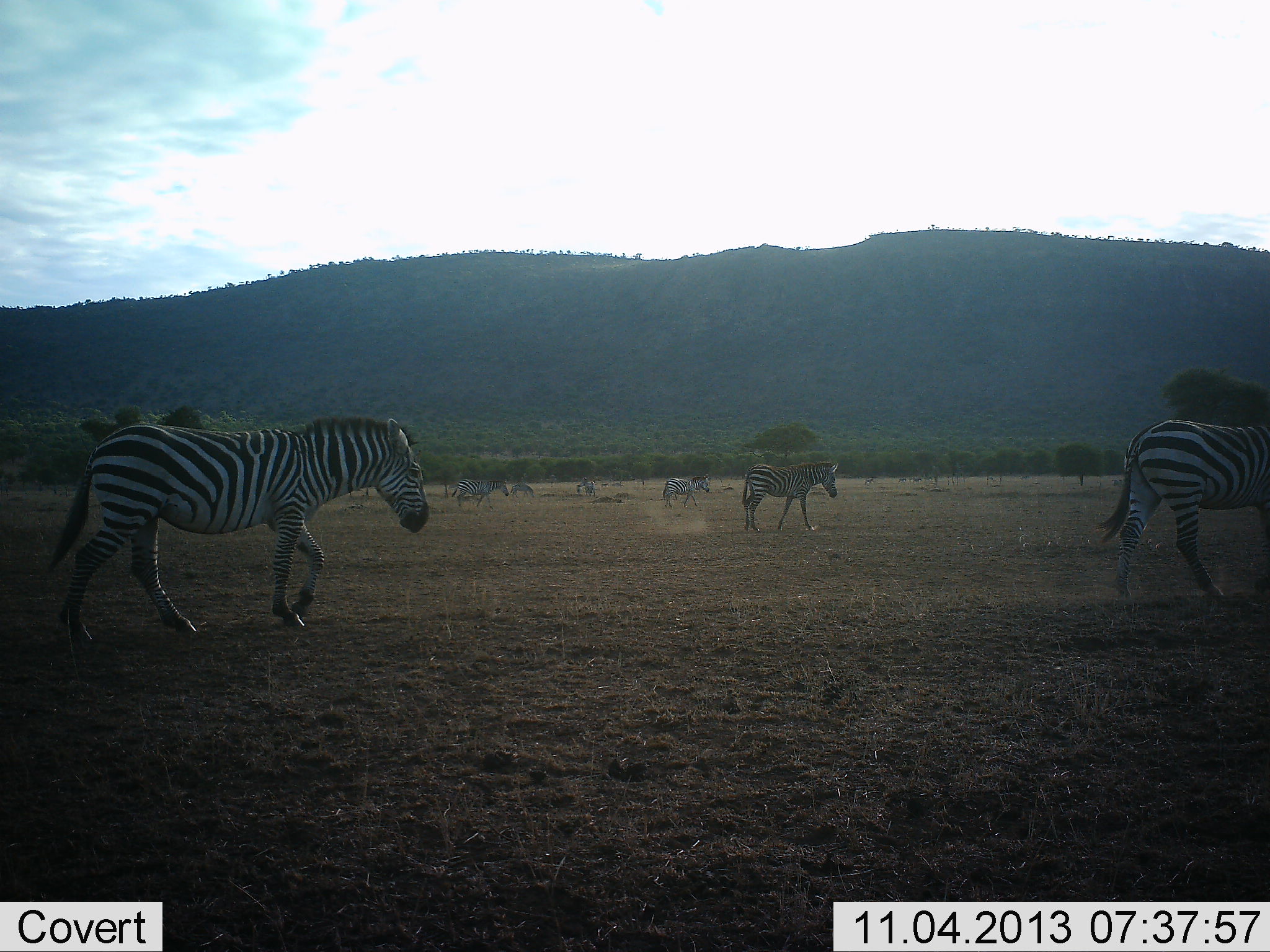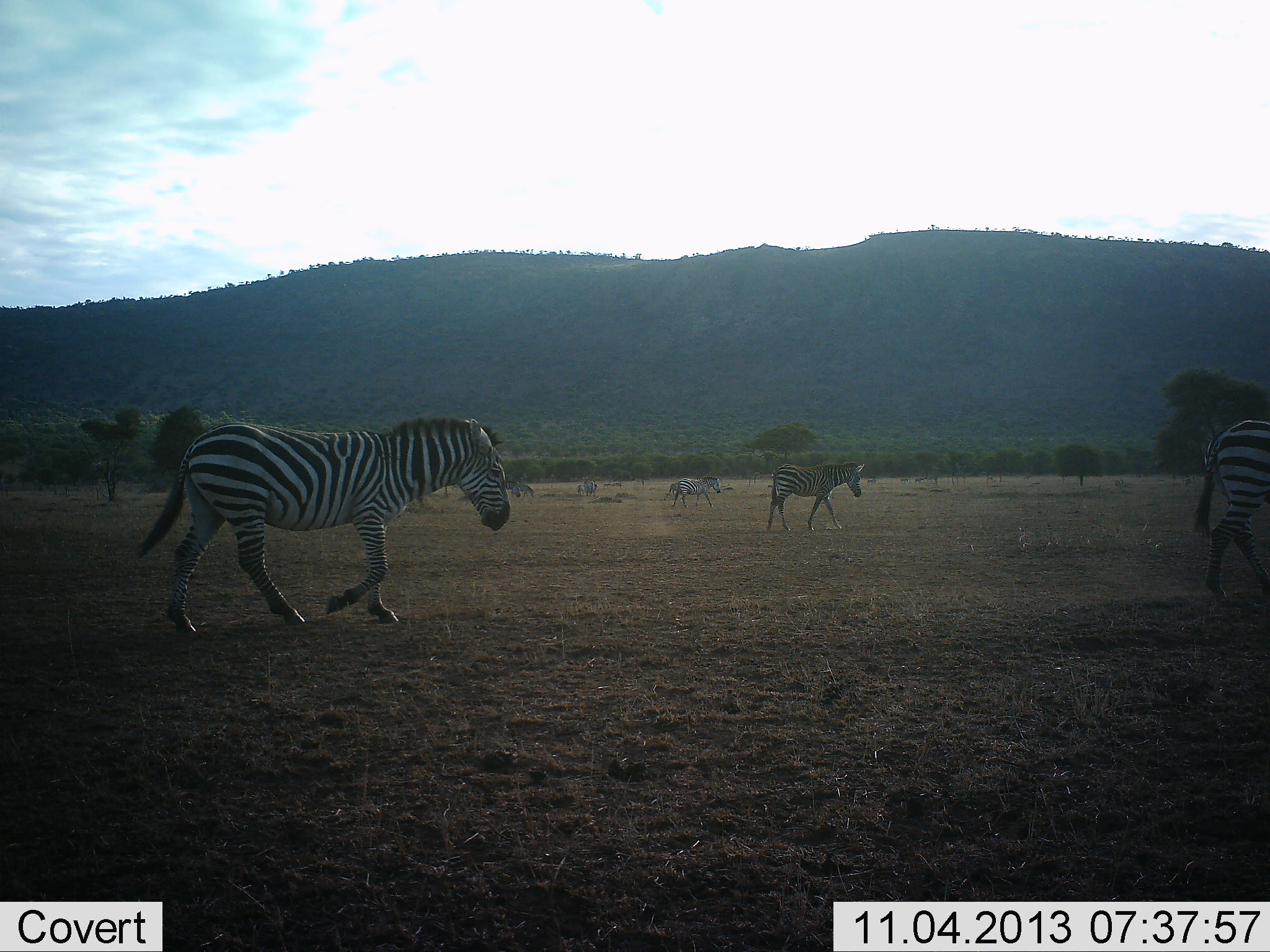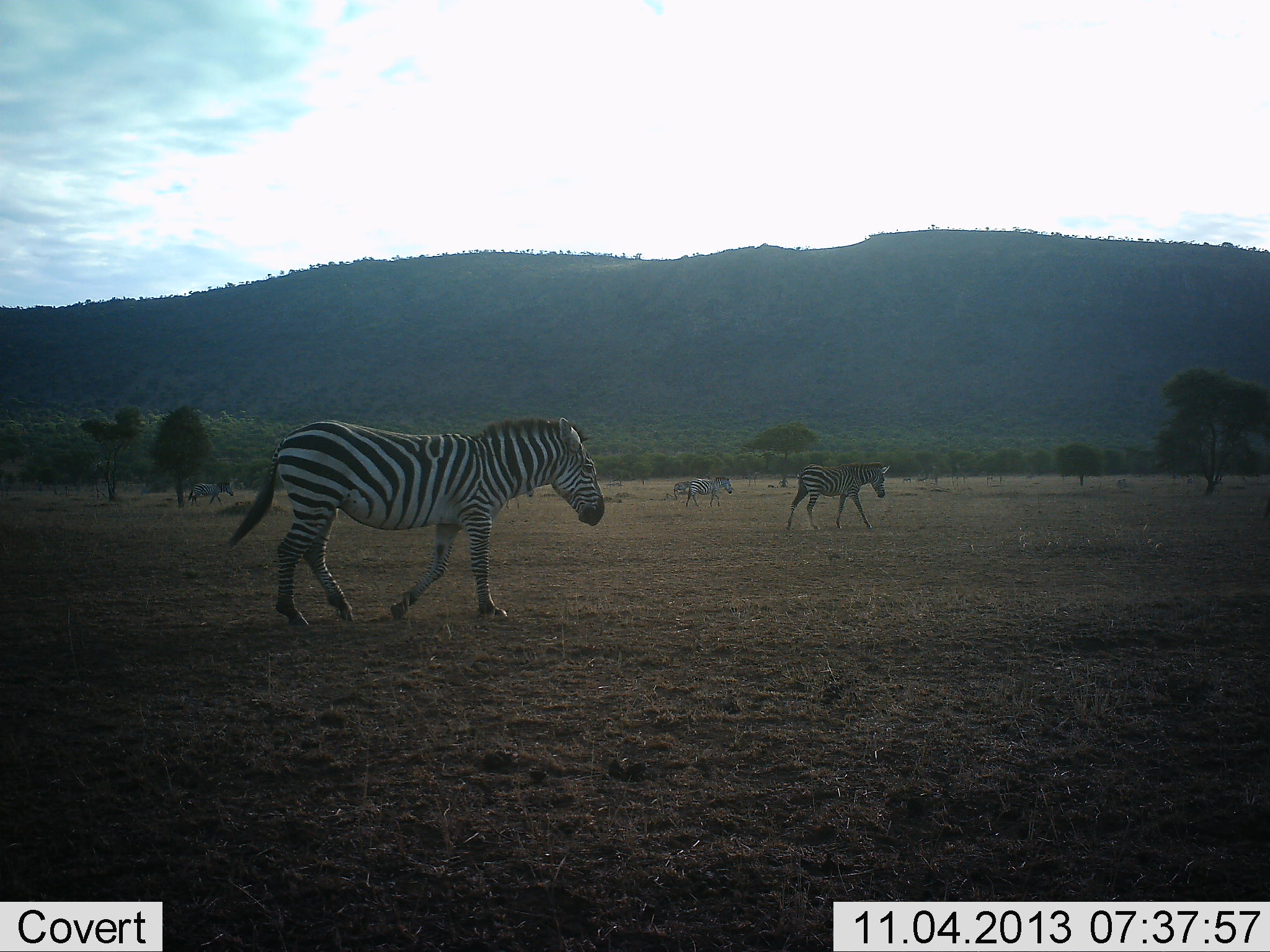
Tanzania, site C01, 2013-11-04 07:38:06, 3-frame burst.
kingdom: Animalia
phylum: Chordata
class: Mammalia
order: Perissodactyla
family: Equidae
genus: Equus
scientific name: Equus quagga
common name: plains zebra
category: zebra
Zebra (plains zebra) (Equus quagga), count 7. Behavior (volunteer vote fractions): standing 20%, resting 0%, moving 100%, interacting 0%. Young present (vote fraction): 0%. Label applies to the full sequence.